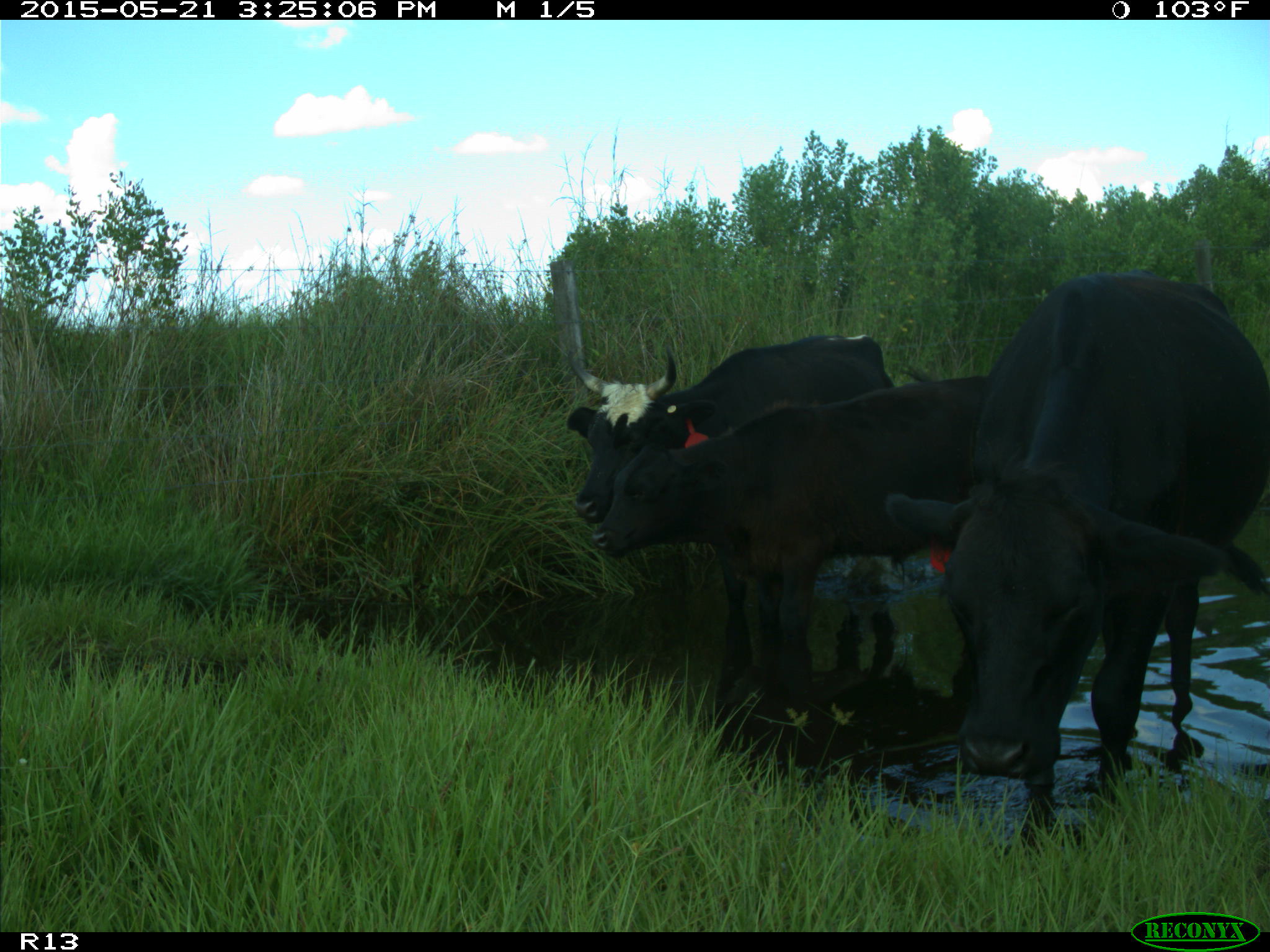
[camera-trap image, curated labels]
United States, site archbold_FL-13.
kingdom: Animalia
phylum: Chordata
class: Mammalia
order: Artiodactyla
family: Bovidae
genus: Bos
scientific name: Bos taurus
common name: domestic cow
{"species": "Bos taurus (domestic cow)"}